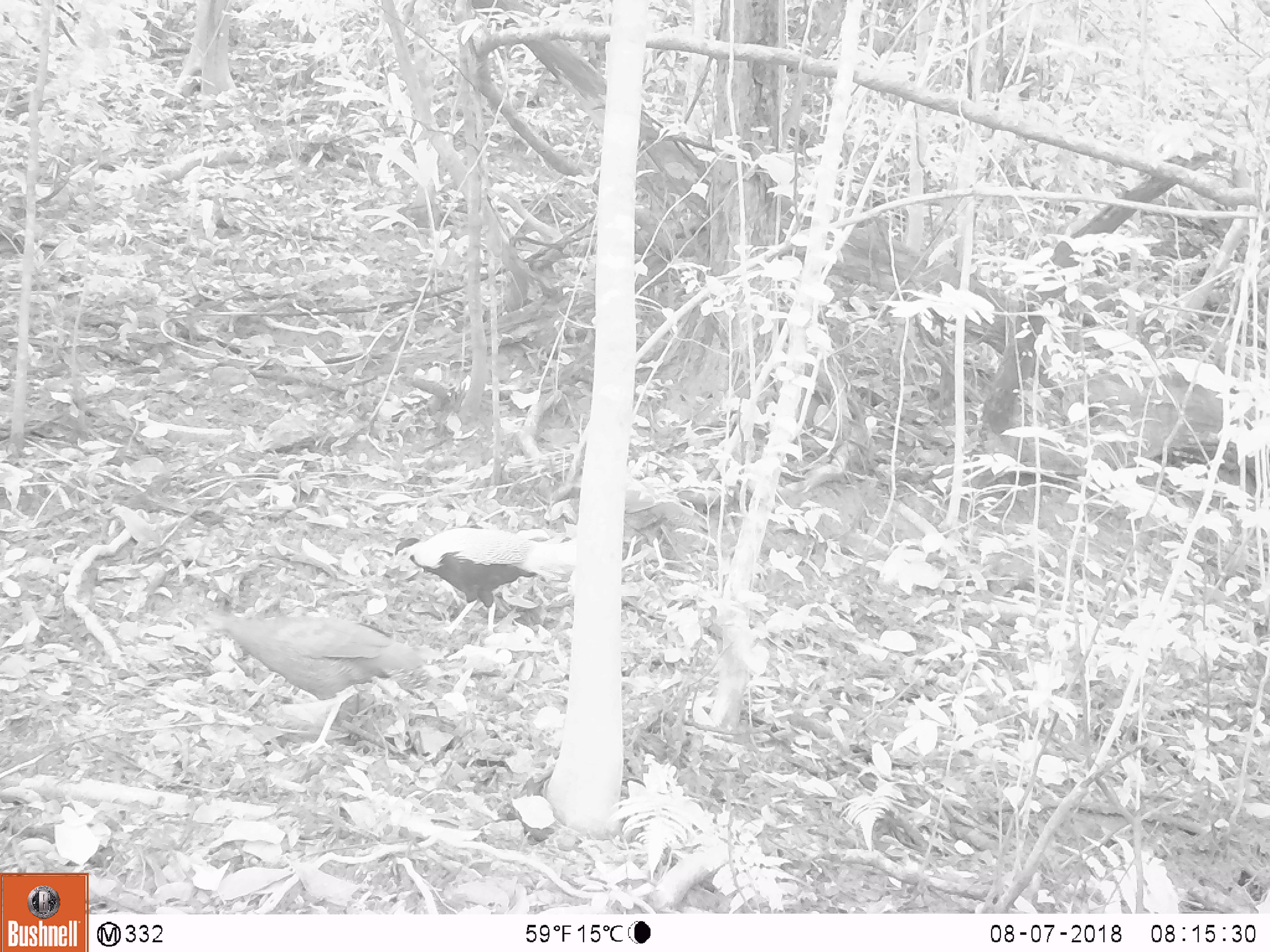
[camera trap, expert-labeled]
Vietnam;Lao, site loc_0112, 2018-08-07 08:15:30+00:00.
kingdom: Animalia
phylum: Chordata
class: Aves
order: Galliformes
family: Phasianidae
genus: Lophura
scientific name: Lophura nycthemera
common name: silver pheasant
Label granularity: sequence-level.